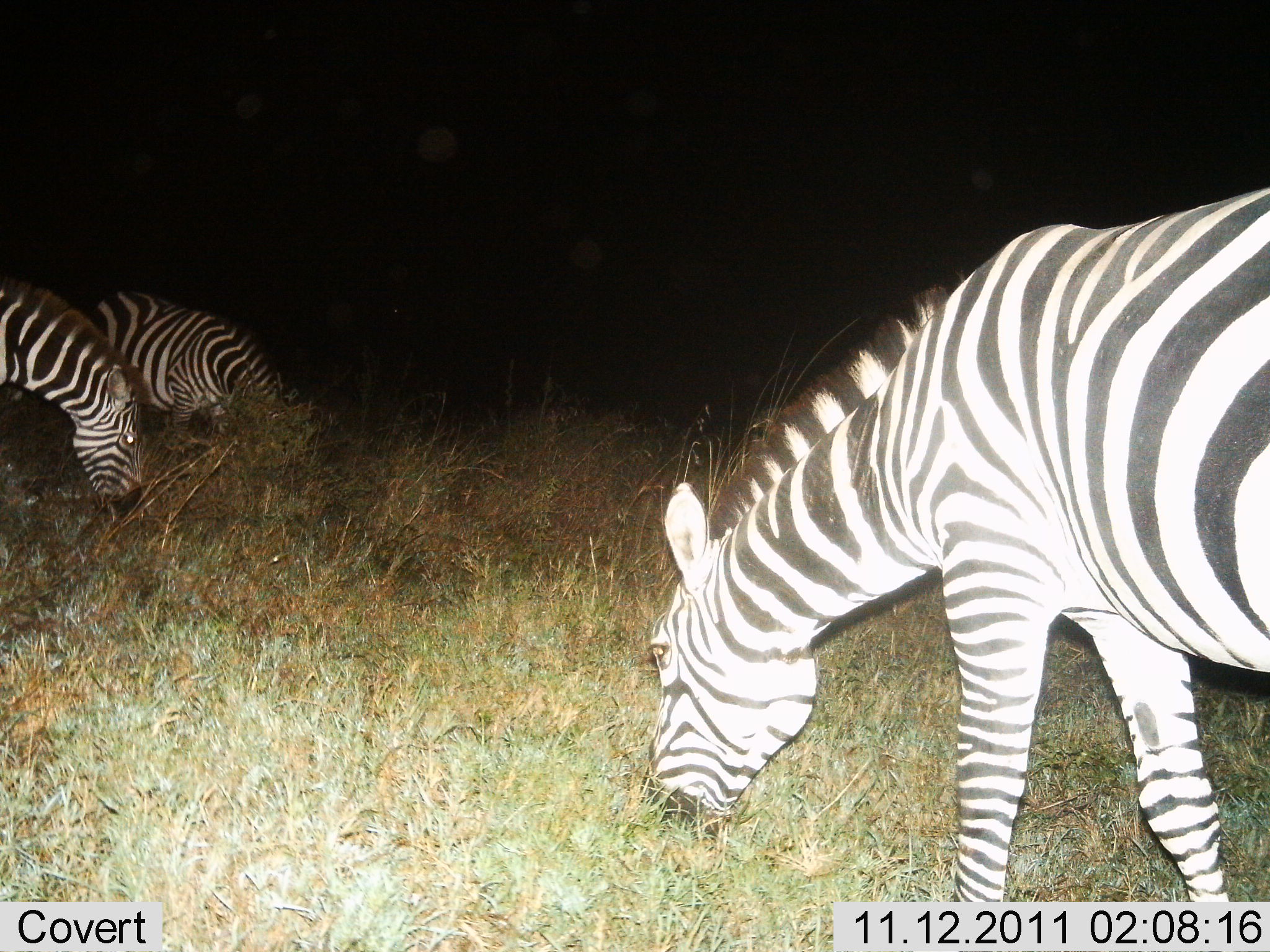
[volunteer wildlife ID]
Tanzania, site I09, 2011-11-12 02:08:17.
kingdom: Animalia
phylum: Chordata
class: Mammalia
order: Perissodactyla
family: Equidae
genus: Equus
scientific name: Equus quagga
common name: plains zebra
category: zebra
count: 3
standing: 30%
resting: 0%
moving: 0%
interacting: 0%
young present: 0%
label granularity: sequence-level